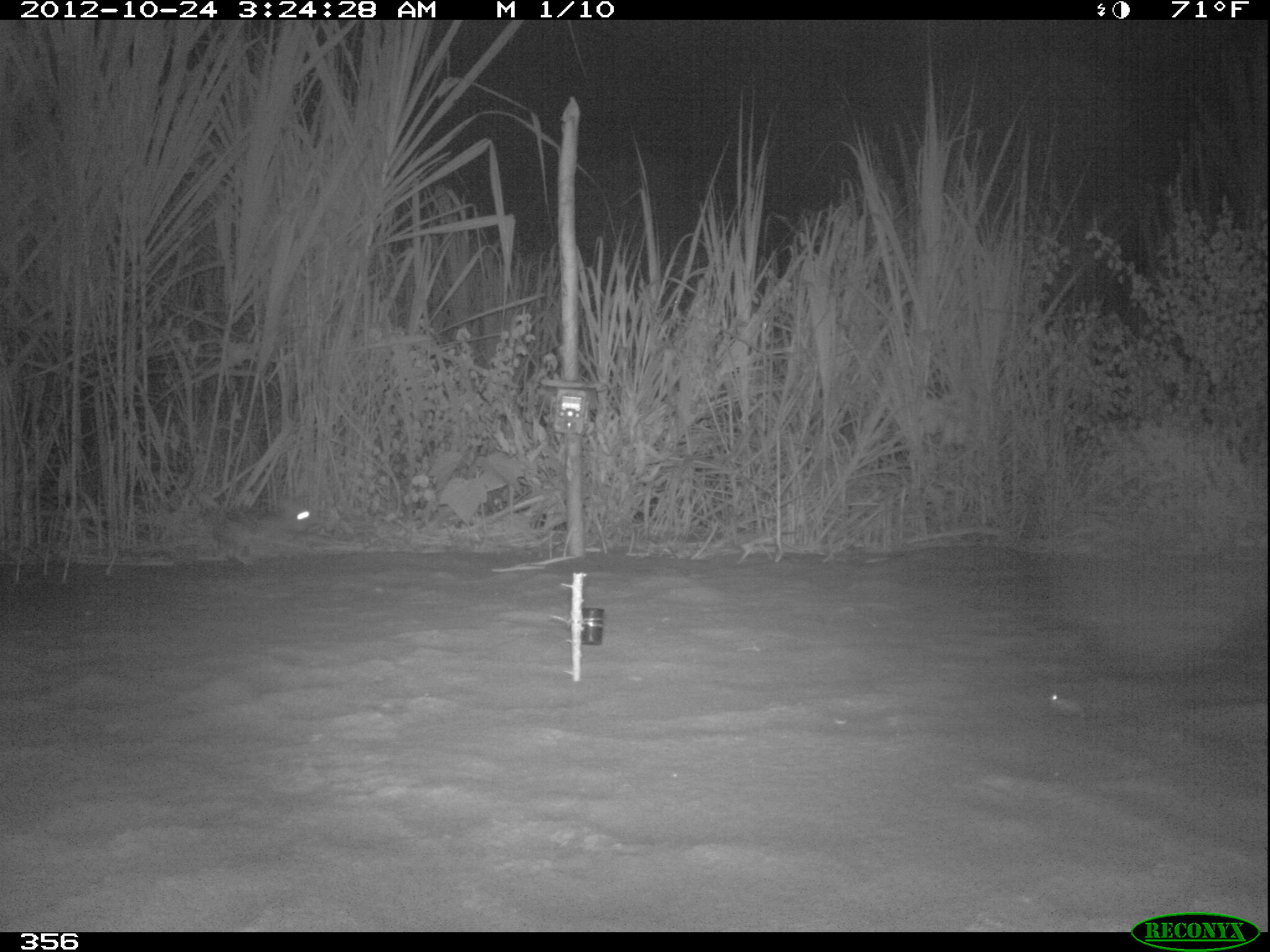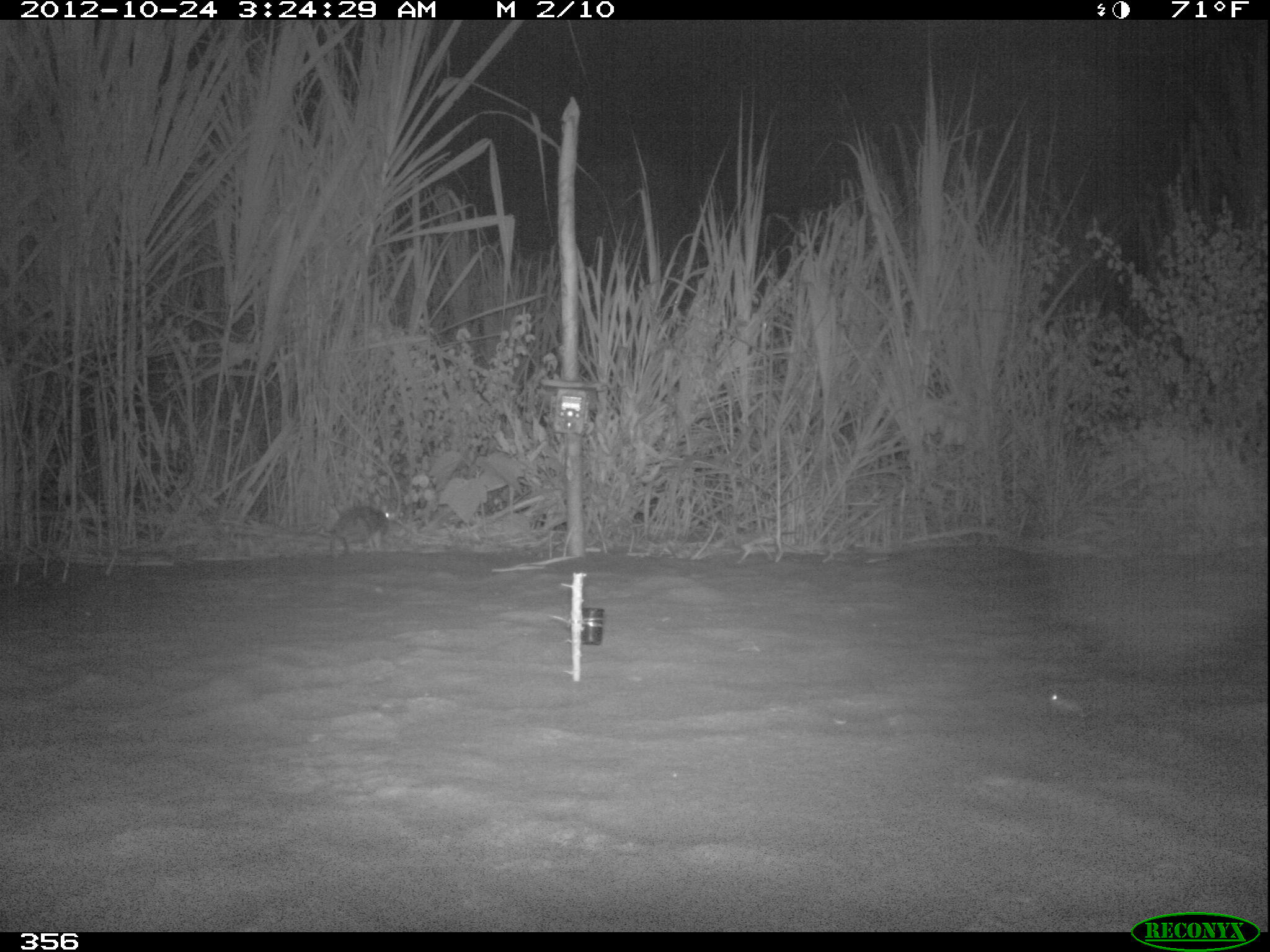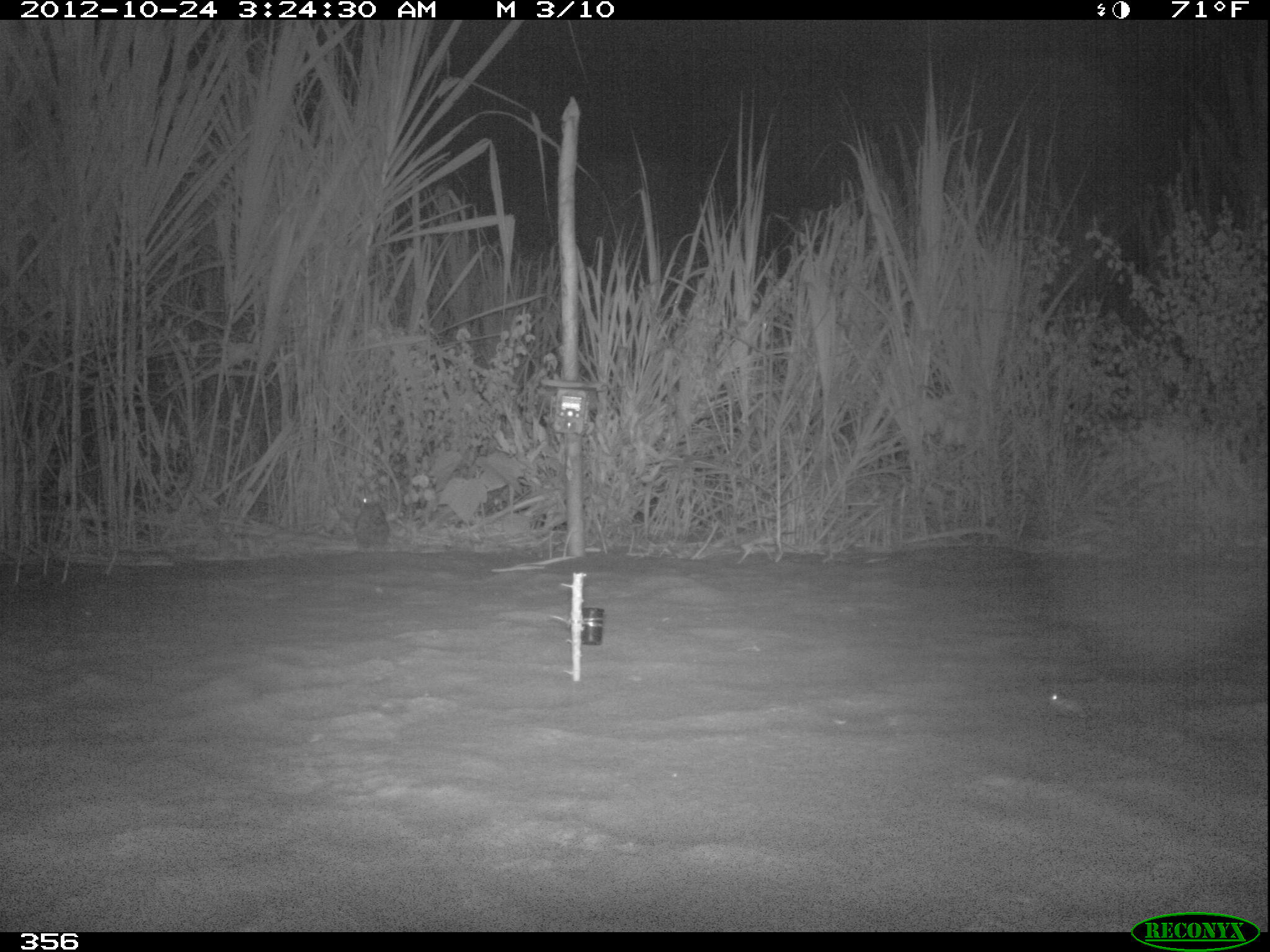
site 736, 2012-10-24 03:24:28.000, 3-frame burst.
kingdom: Animalia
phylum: Chordata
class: Mammalia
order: Lagomorpha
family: Leporidae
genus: Sylvilagus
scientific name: Sylvilagus brasiliensis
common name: tapeti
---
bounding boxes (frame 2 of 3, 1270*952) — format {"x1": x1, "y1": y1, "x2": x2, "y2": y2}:
sylvilagus brasiliensis: {"x1": 328, "y1": 505, "x2": 397, "y2": 557}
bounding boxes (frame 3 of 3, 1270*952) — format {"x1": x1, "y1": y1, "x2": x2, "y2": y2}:
sylvilagus brasiliensis: {"x1": 354, "y1": 497, "x2": 391, "y2": 552}